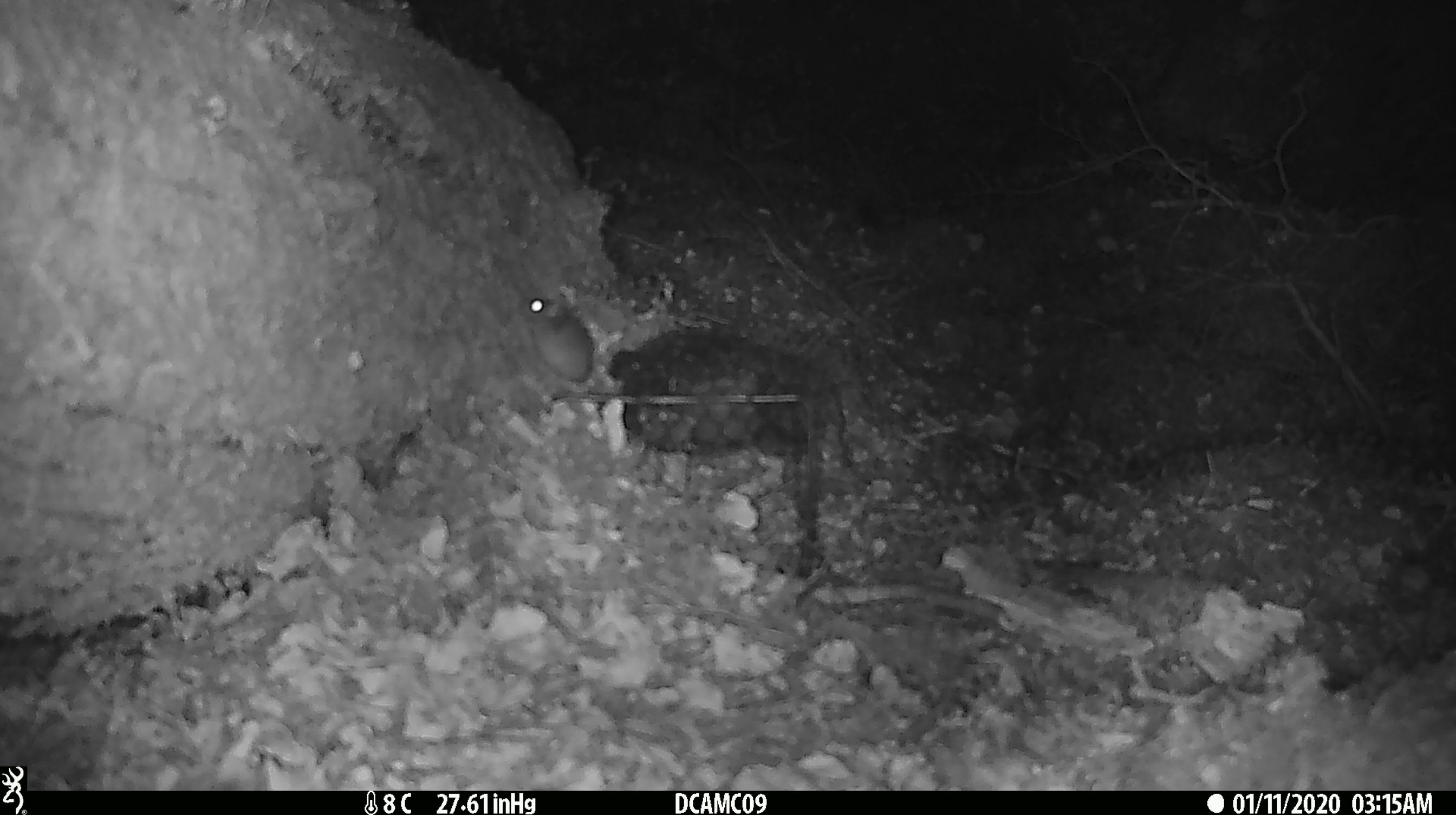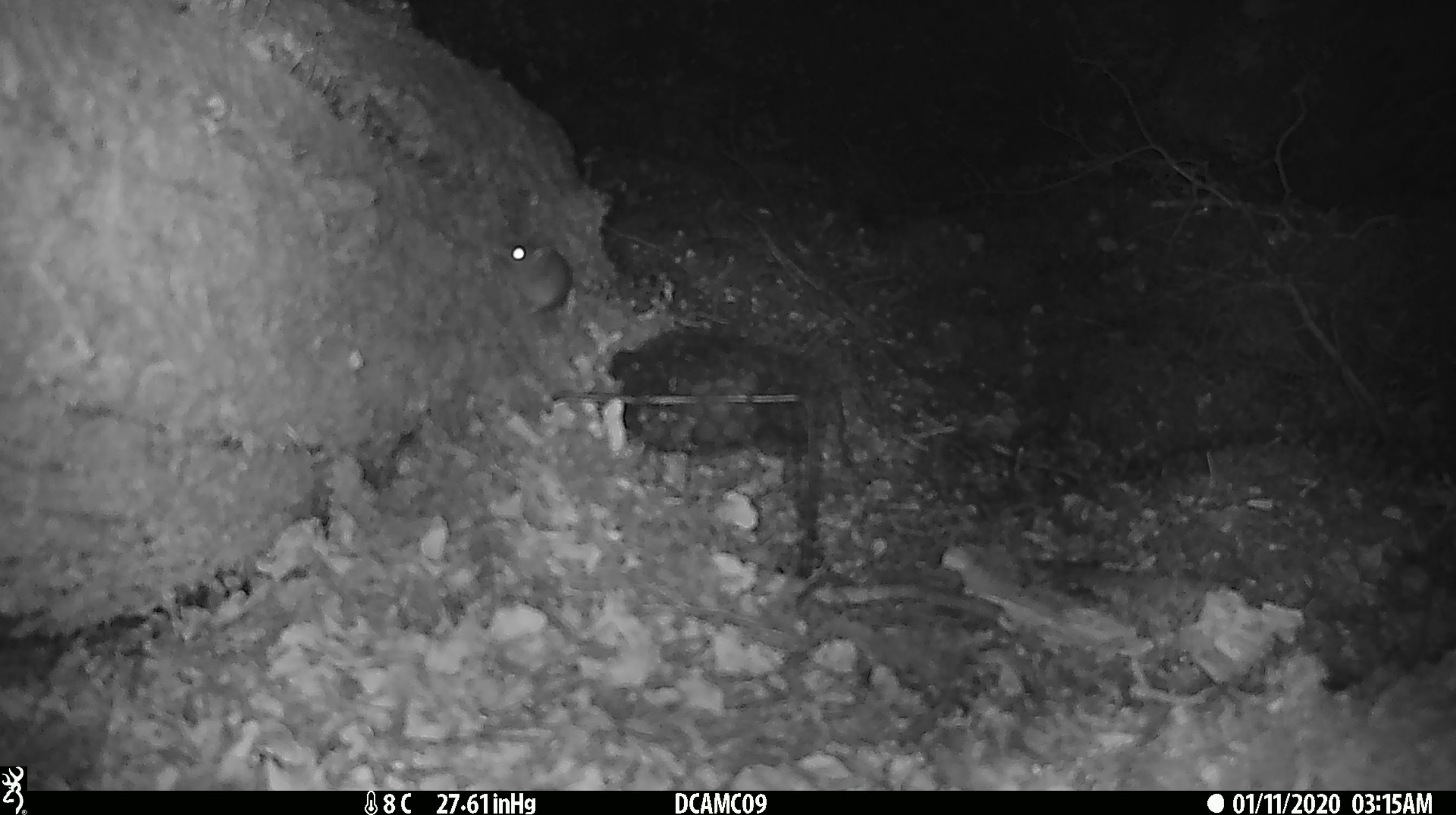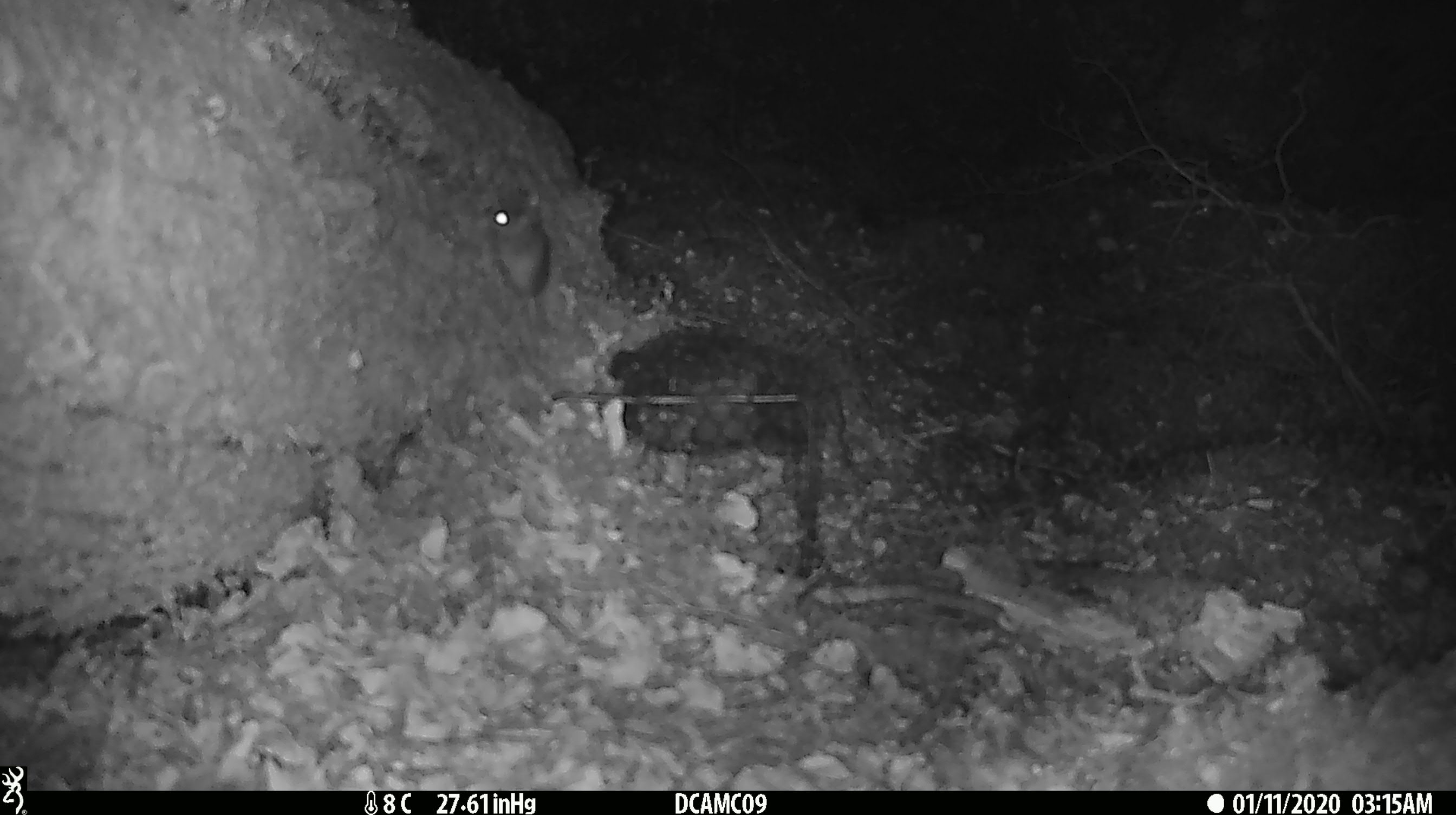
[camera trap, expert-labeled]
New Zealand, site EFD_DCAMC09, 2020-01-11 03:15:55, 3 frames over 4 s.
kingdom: Animalia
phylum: Chordata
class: Mammalia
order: Rodentia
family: Muridae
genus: Mus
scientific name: Mus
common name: mouse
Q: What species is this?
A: Mouse (Mus).